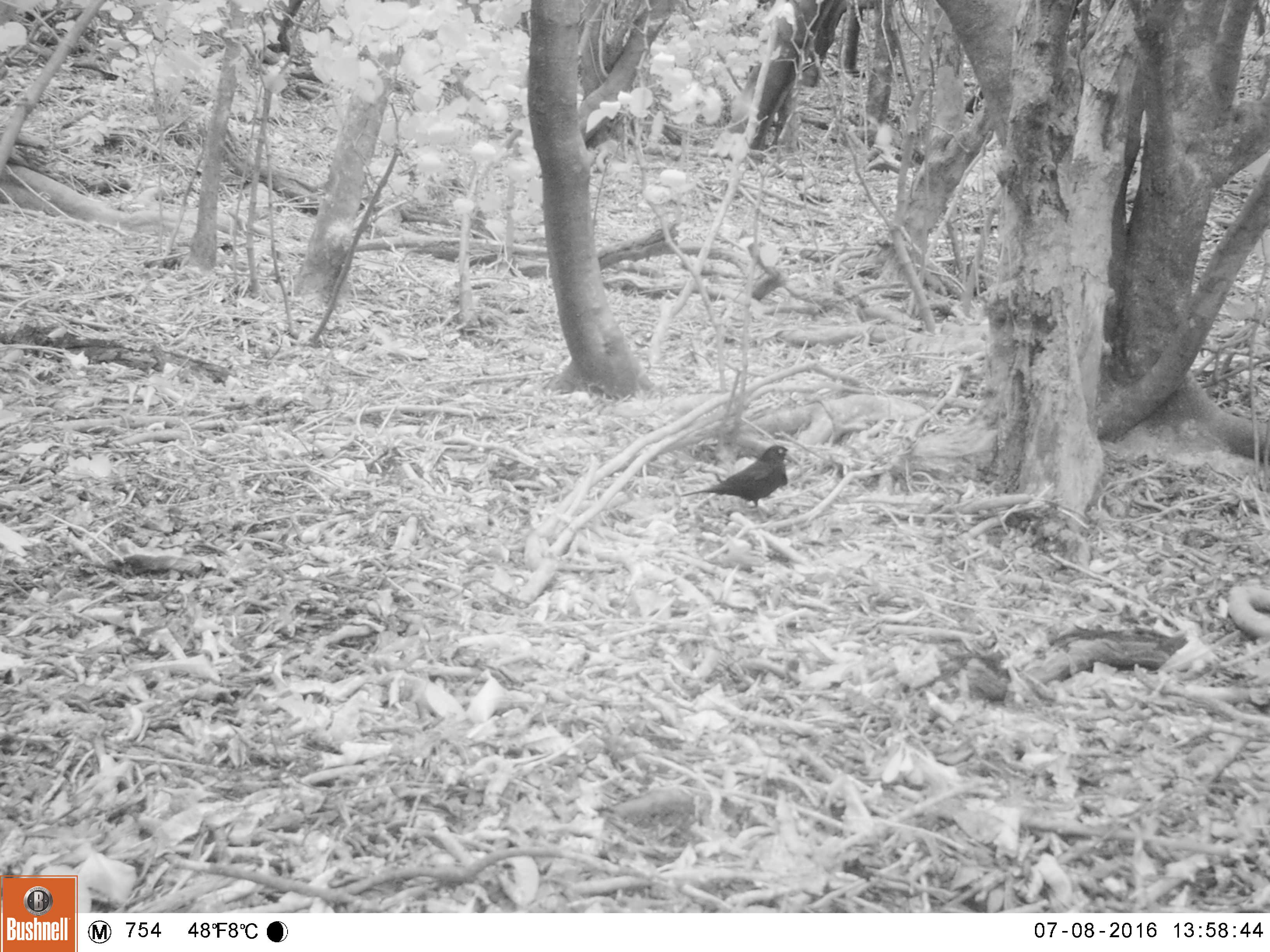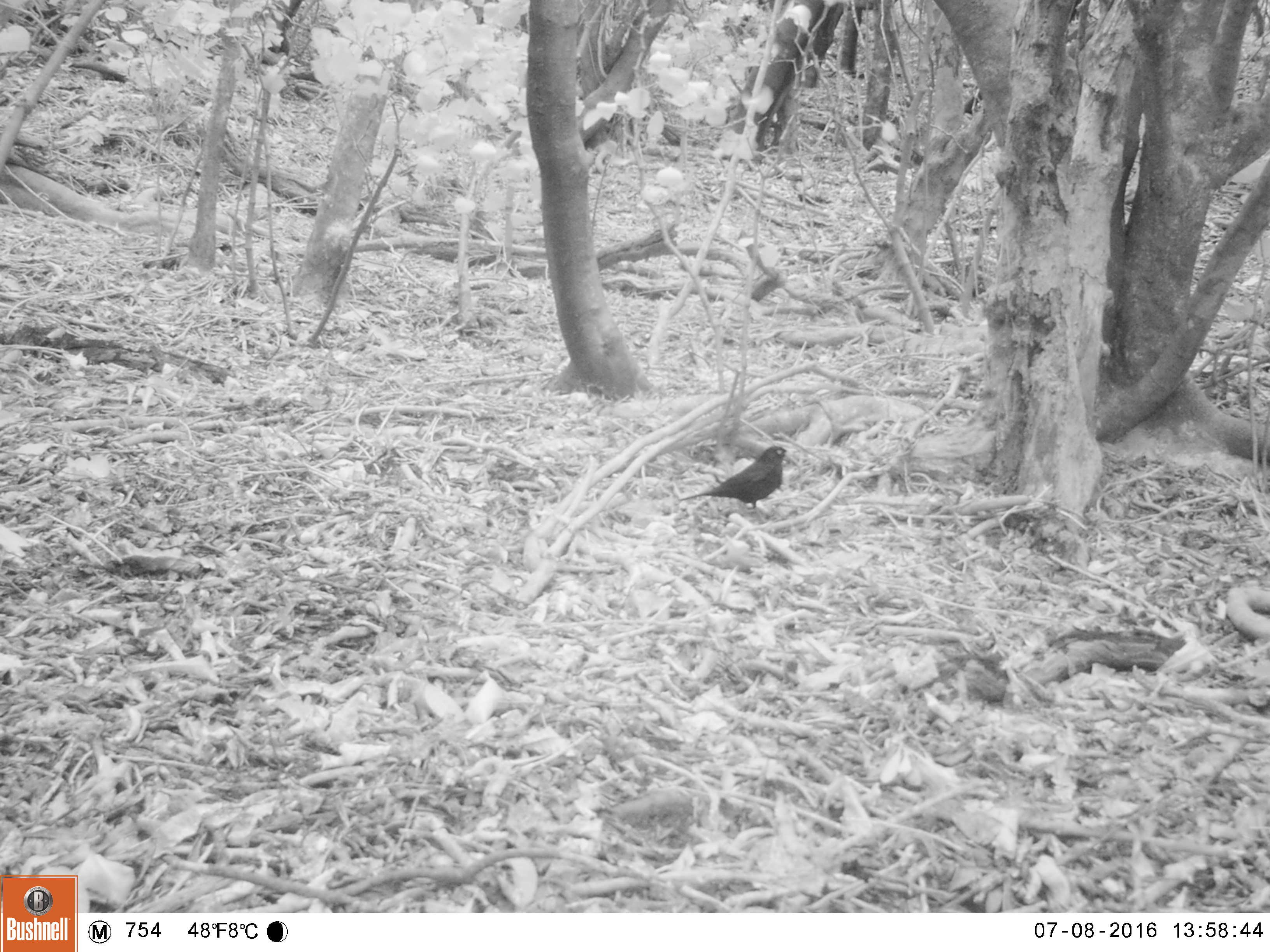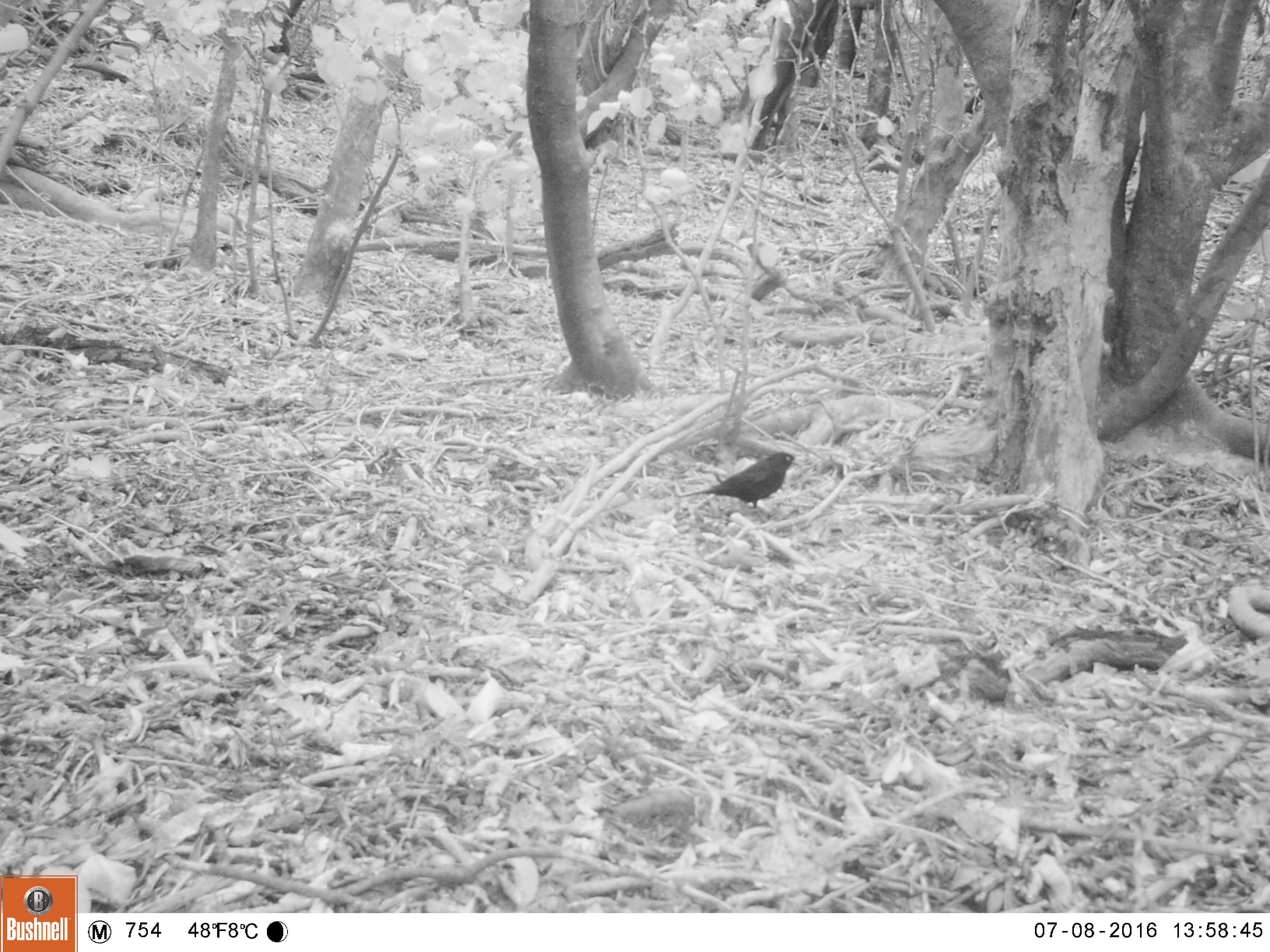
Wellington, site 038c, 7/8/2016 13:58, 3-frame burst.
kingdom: Animalia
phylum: Chordata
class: Aves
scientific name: Aves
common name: bird